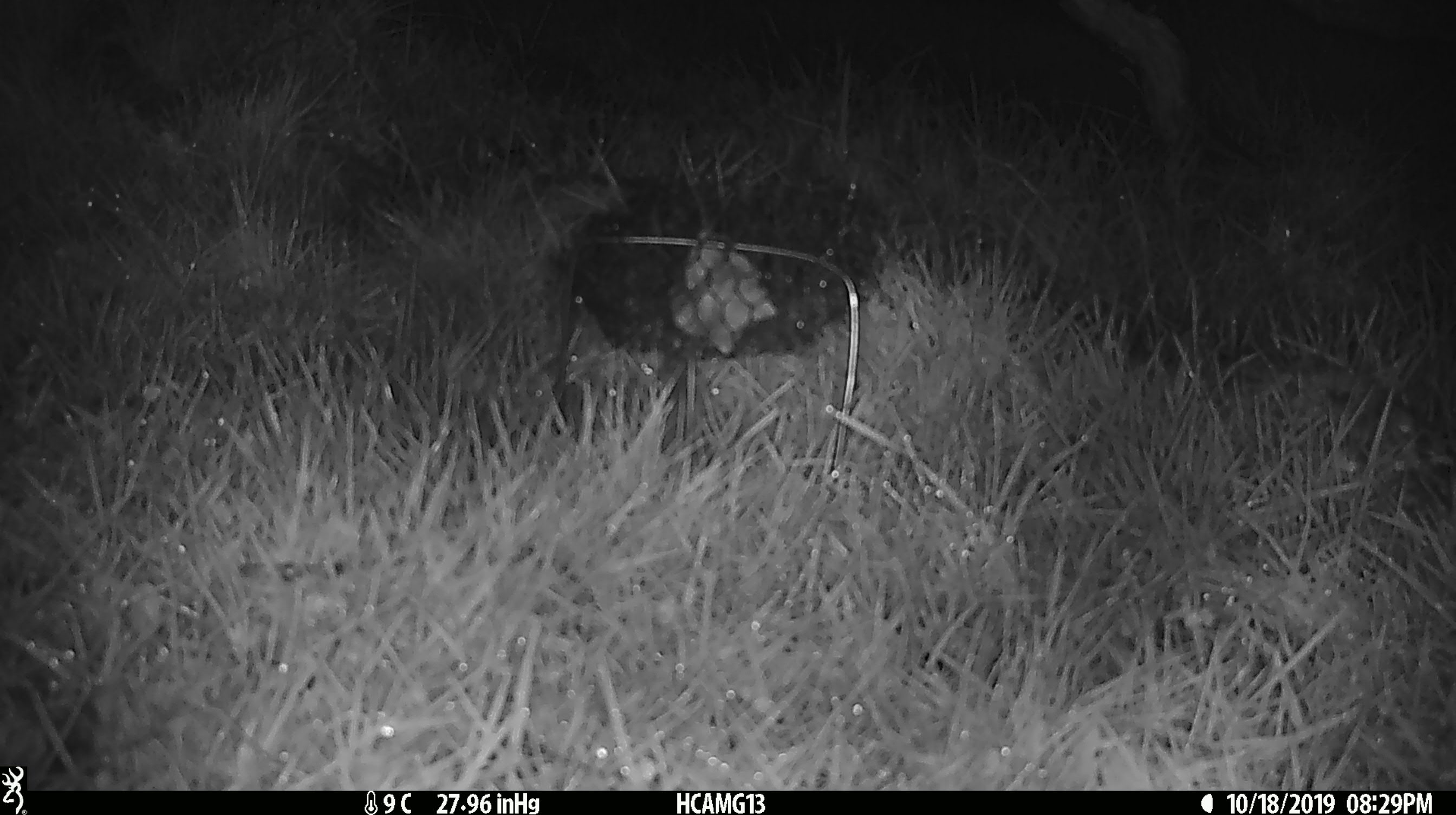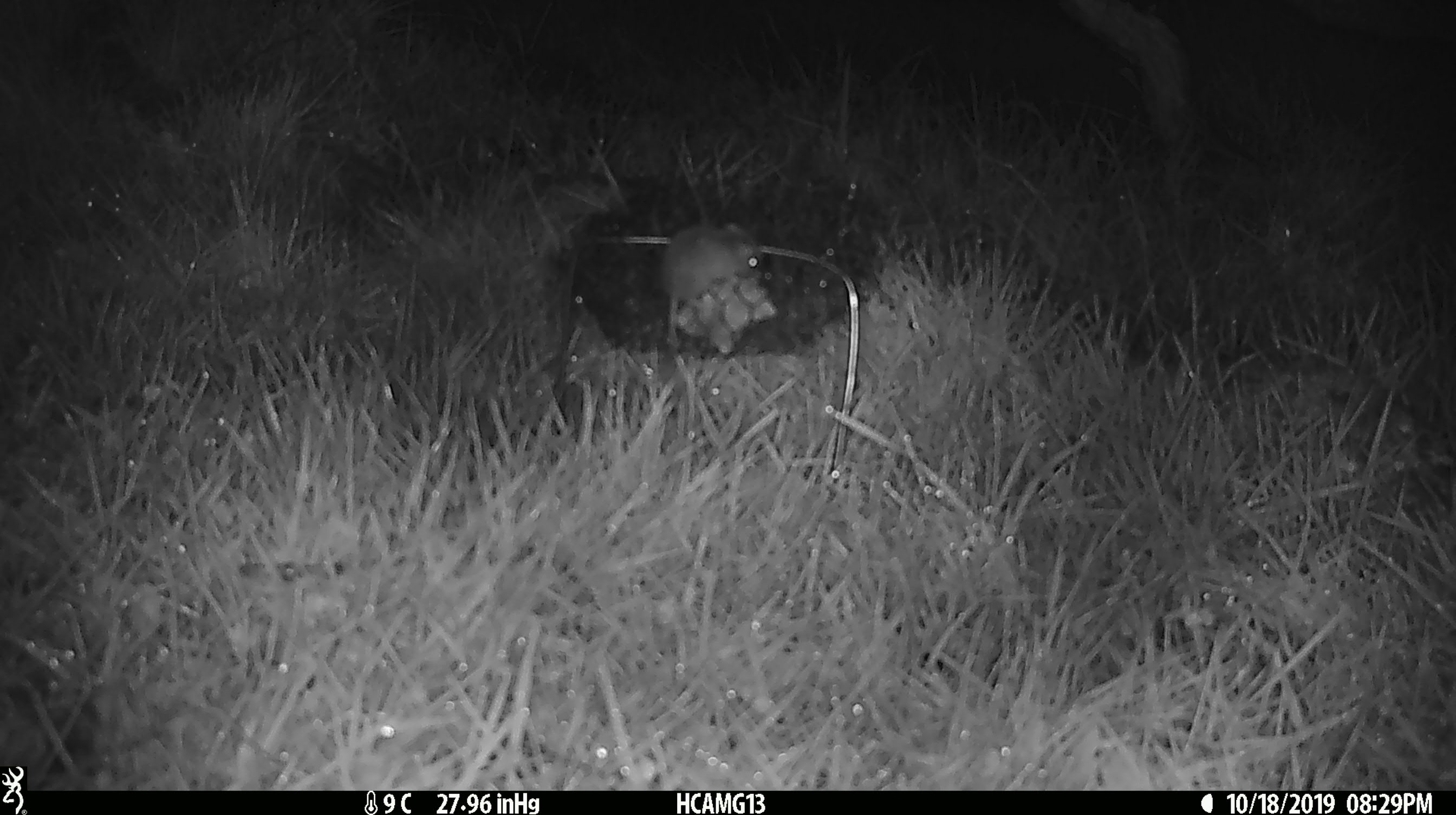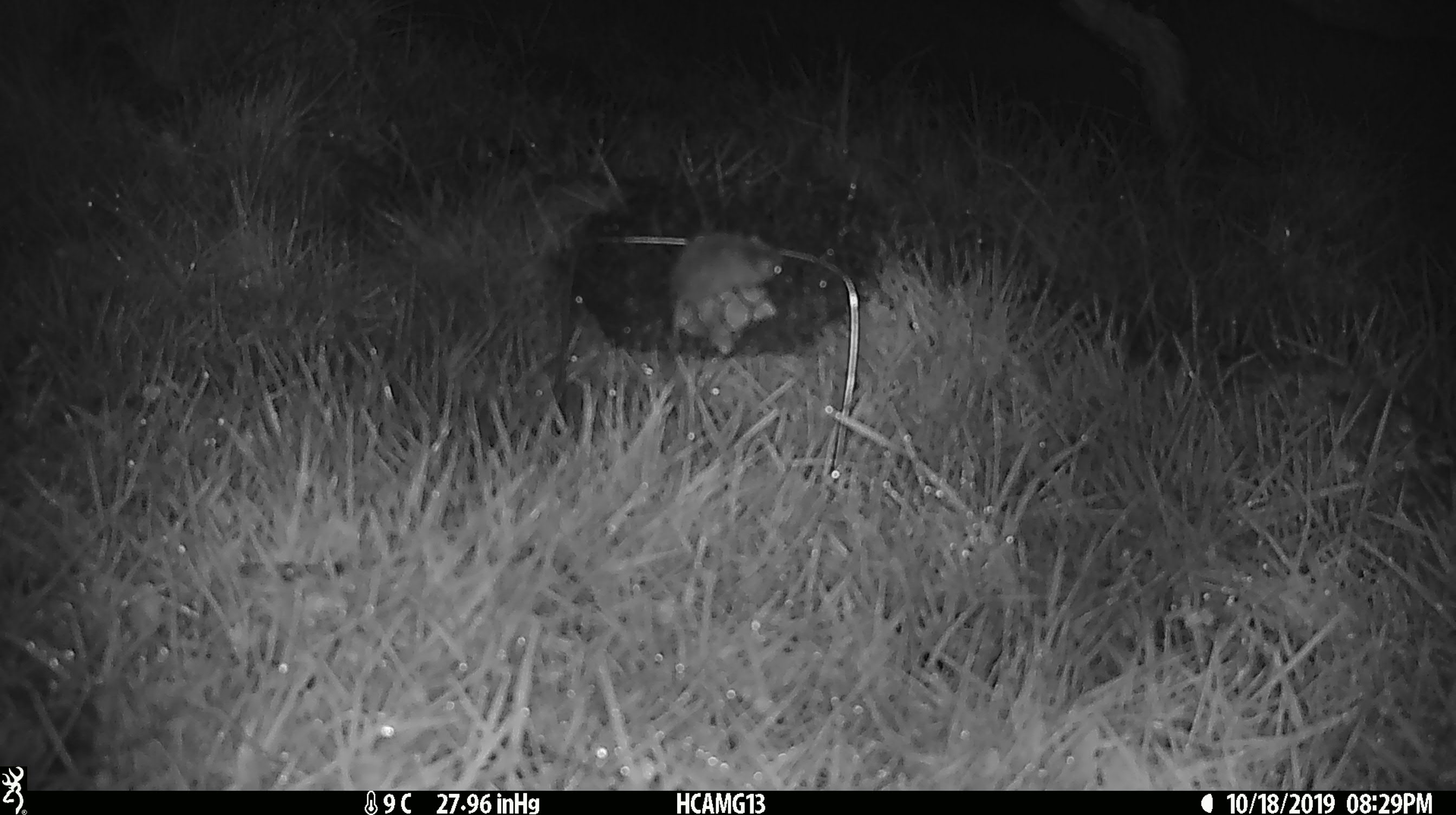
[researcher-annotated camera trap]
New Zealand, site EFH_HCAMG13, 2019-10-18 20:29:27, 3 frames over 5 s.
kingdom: Animalia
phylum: Chordata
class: Mammalia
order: Rodentia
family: Muridae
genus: Mus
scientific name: Mus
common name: mouse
Mouse (Mus).